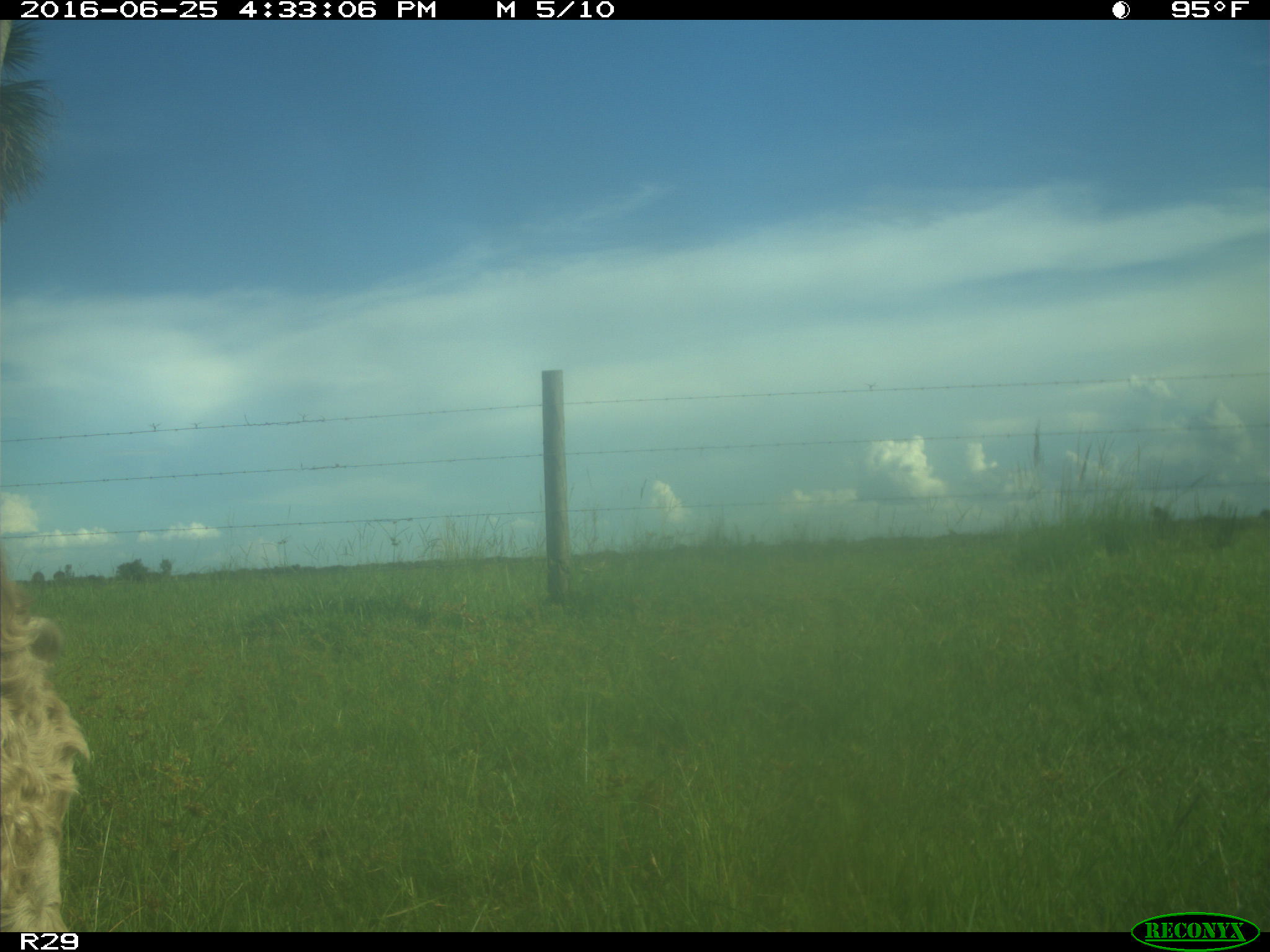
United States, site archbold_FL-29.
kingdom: Animalia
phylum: Chordata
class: Mammalia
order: Artiodactyla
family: Bovidae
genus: Bos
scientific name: Bos taurus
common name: domestic cow